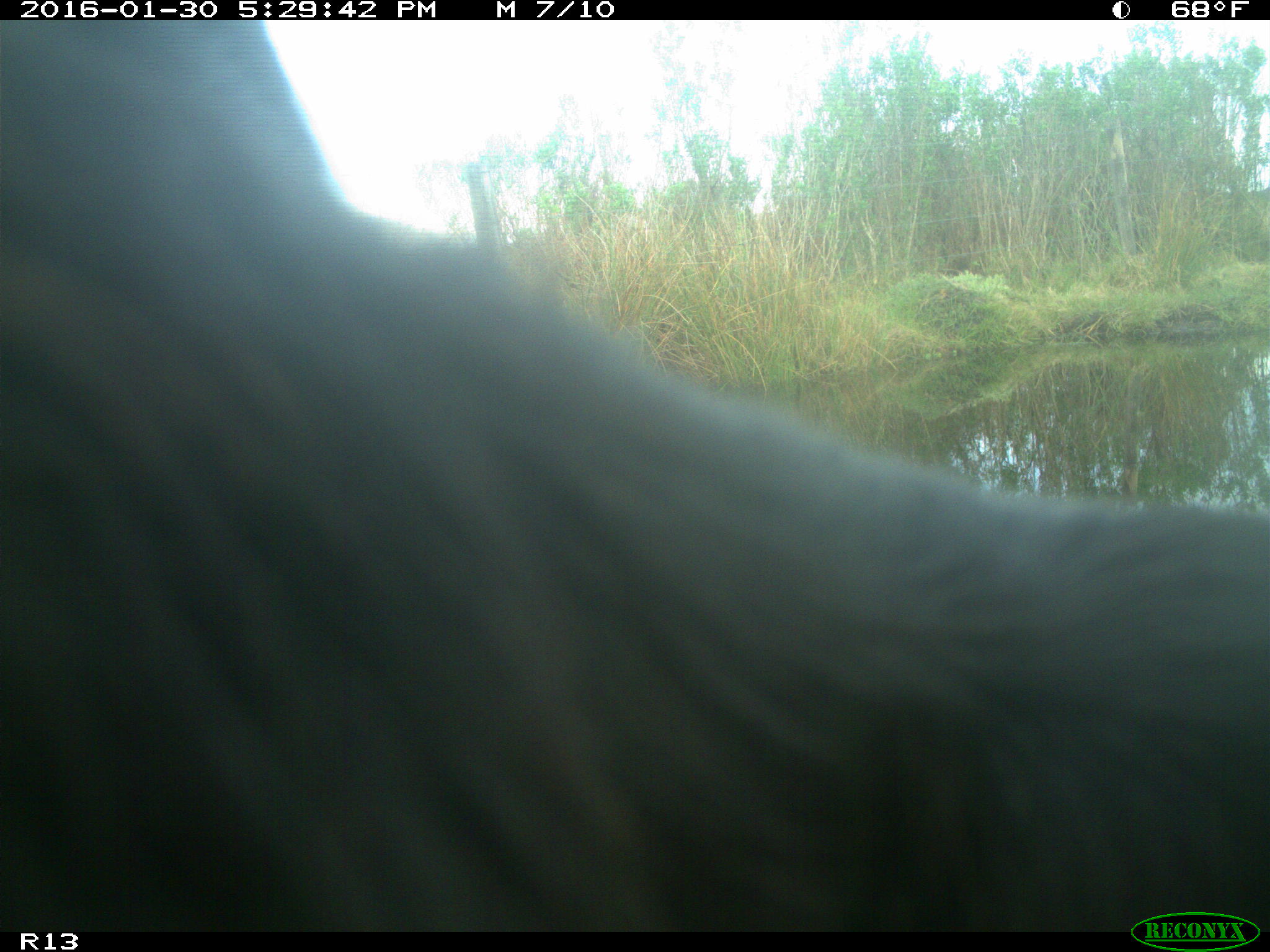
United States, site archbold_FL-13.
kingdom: Animalia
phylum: Chordata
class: Mammalia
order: Artiodactyla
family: Bovidae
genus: Bos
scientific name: Bos taurus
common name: domestic cow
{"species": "Bos taurus (domestic cow)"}